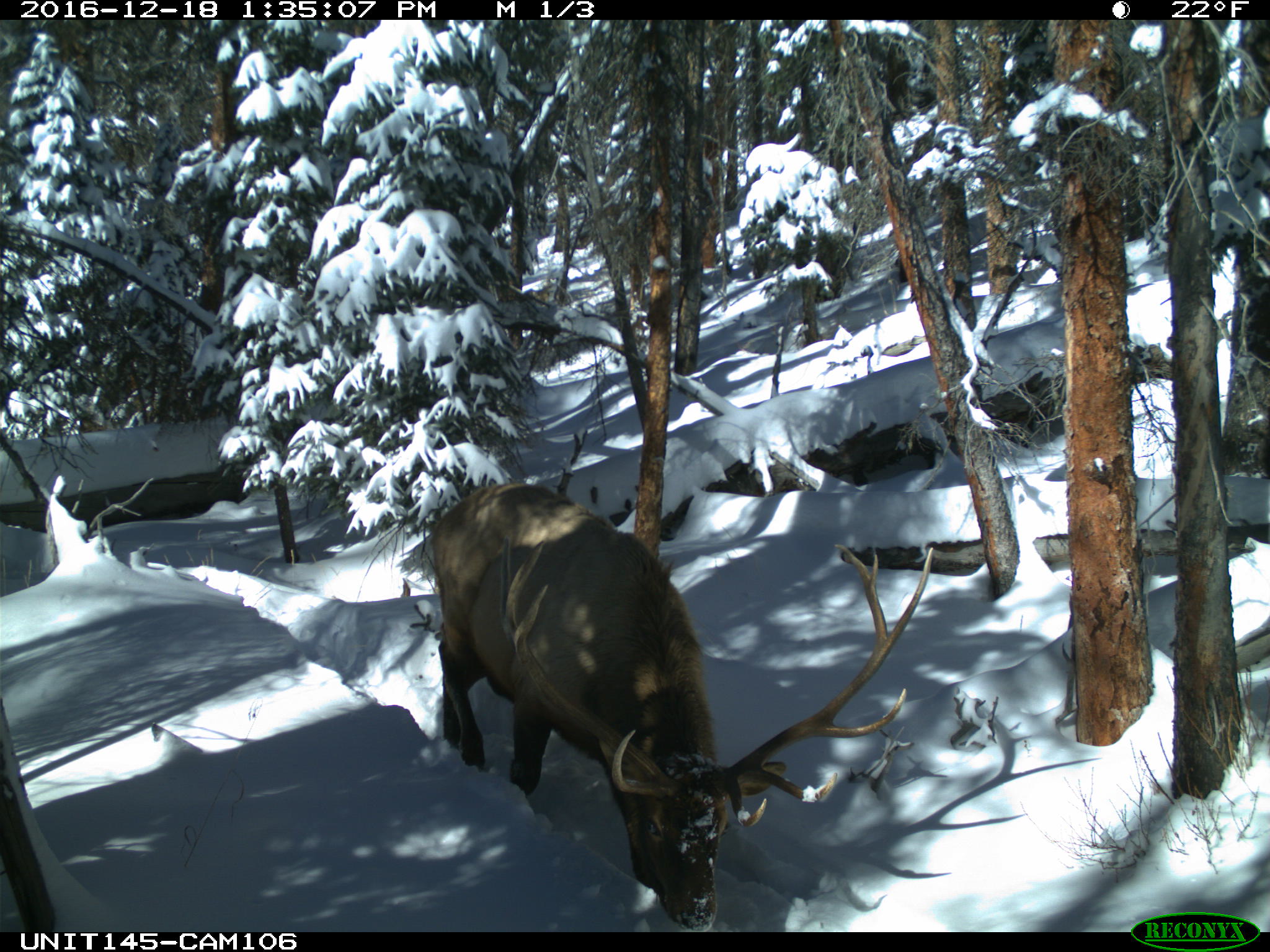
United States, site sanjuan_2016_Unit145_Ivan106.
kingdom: Animalia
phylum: Chordata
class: Mammalia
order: Artiodactyla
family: Cervidae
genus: Cervus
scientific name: Cervus elaphus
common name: red deer